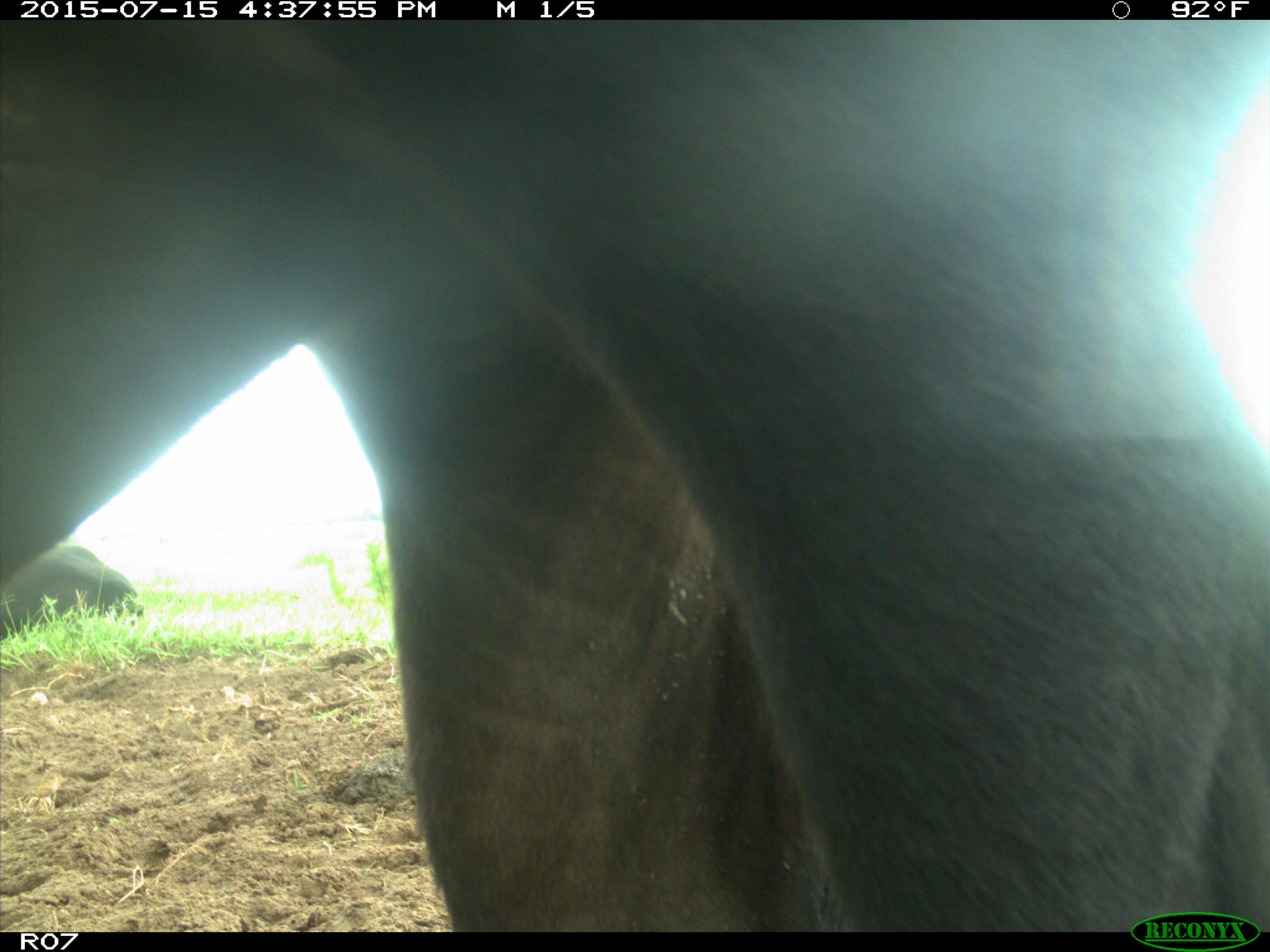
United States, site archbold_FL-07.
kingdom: Animalia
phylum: Chordata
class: Mammalia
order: Artiodactyla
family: Bovidae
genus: Bos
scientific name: Bos taurus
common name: domestic cow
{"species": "Bos taurus (domestic cow)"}